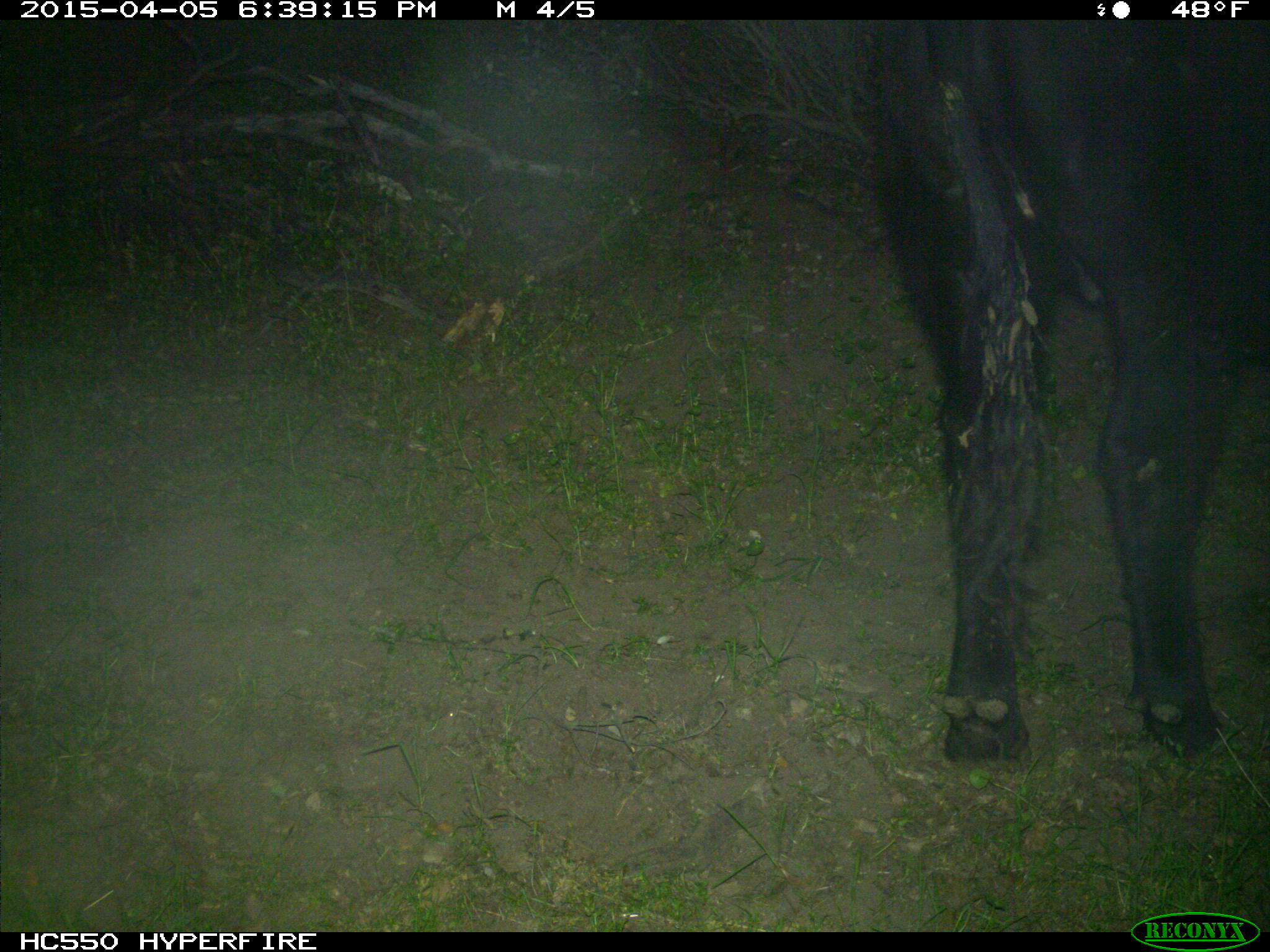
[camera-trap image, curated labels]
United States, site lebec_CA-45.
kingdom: Animalia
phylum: Chordata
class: Mammalia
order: Artiodactyla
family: Bovidae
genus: Bos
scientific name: Bos taurus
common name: domestic cow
Bos taurus (domestic cow).